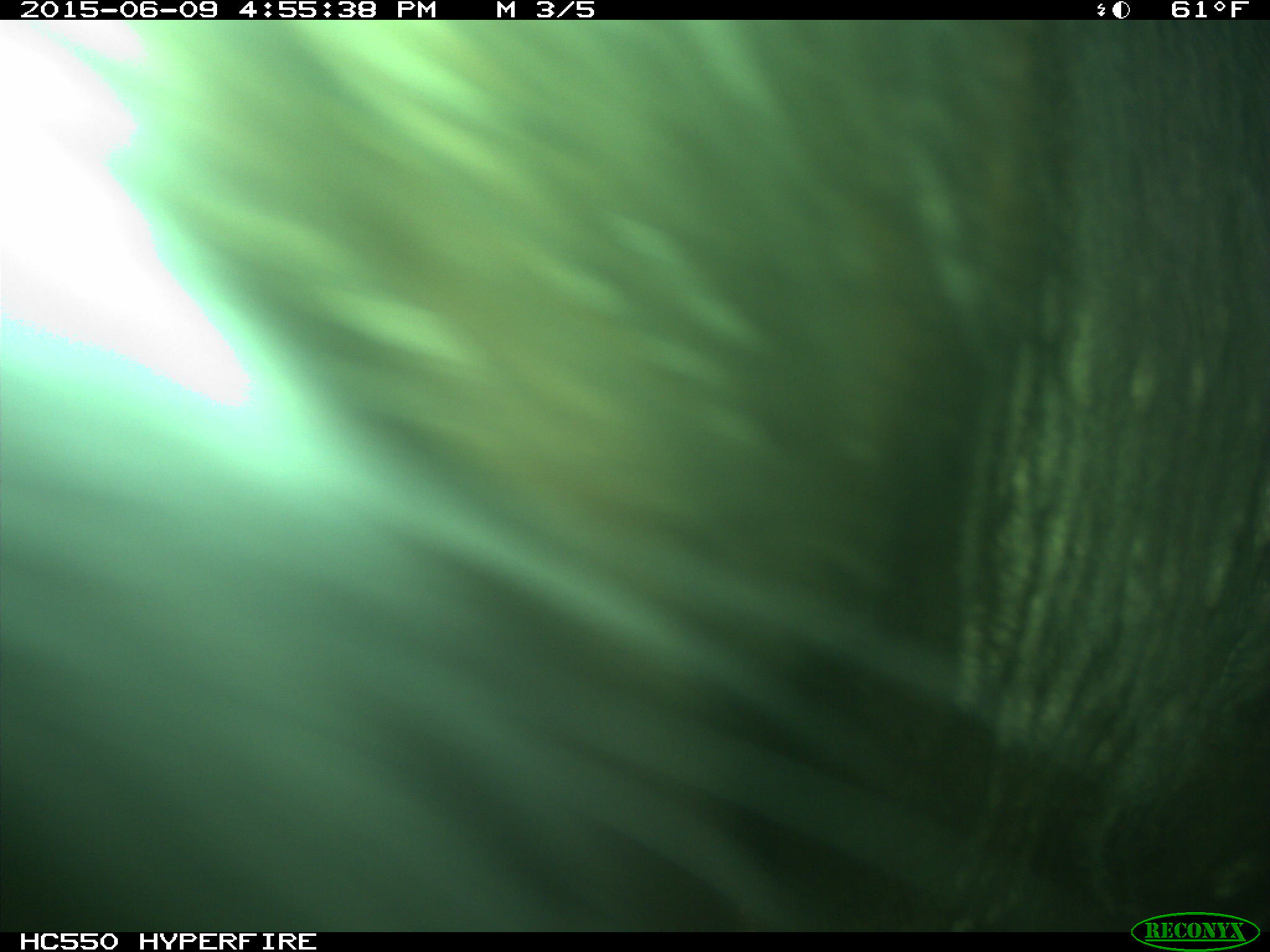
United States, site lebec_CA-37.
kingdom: Animalia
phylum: Chordata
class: Mammalia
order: Artiodactyla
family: Bovidae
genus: Bos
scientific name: Bos taurus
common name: domestic cow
Bos taurus (domestic cow).